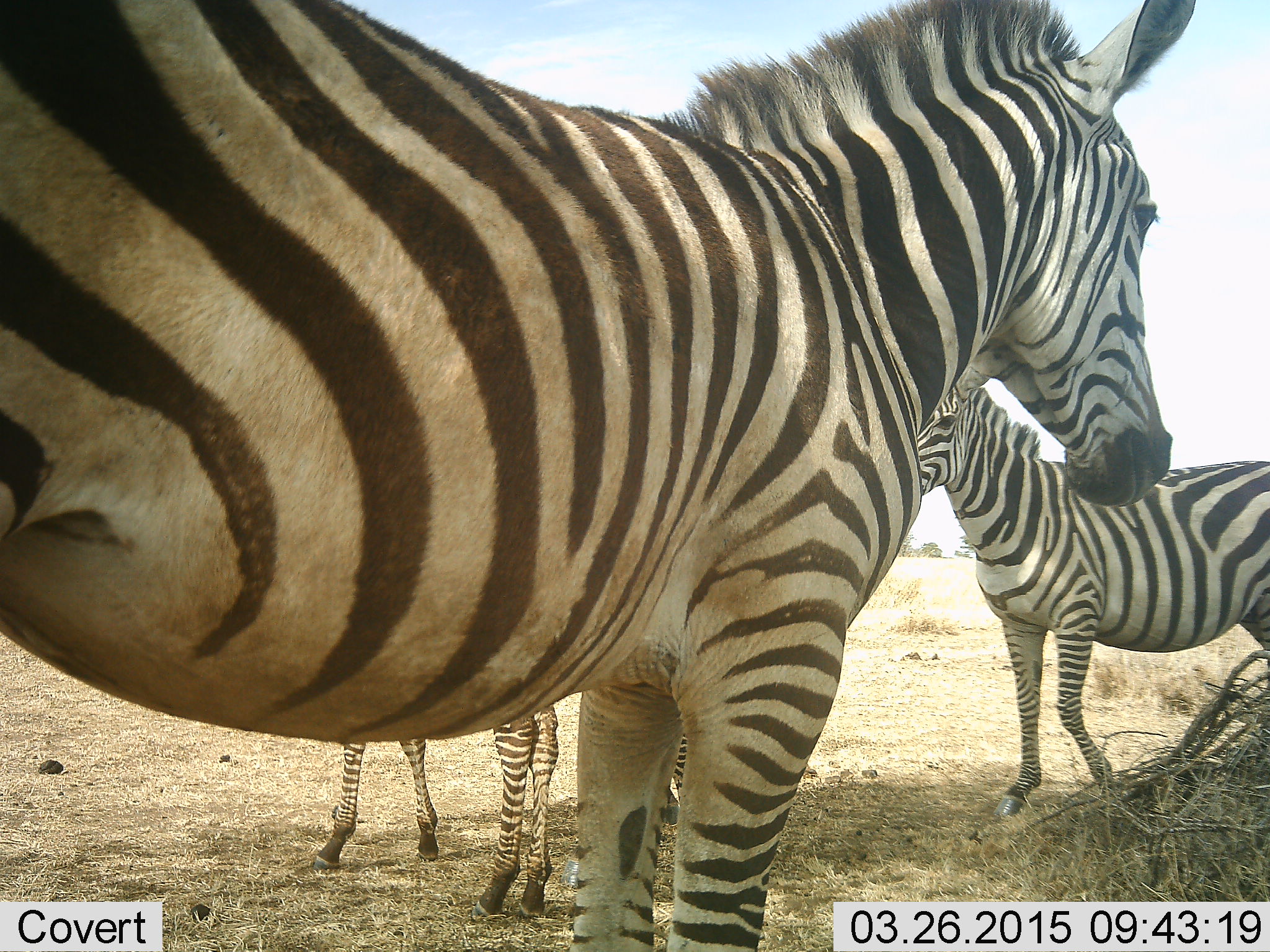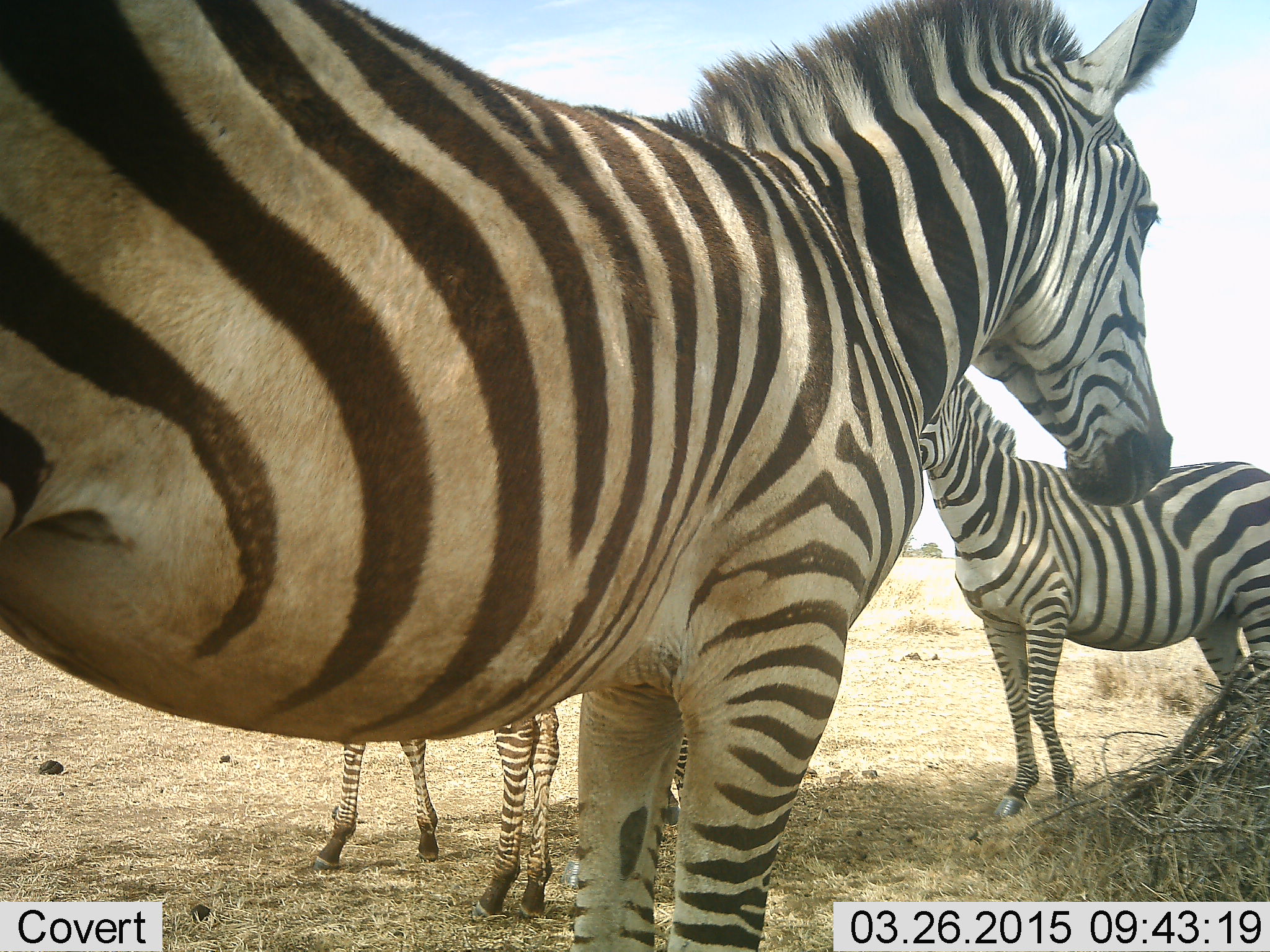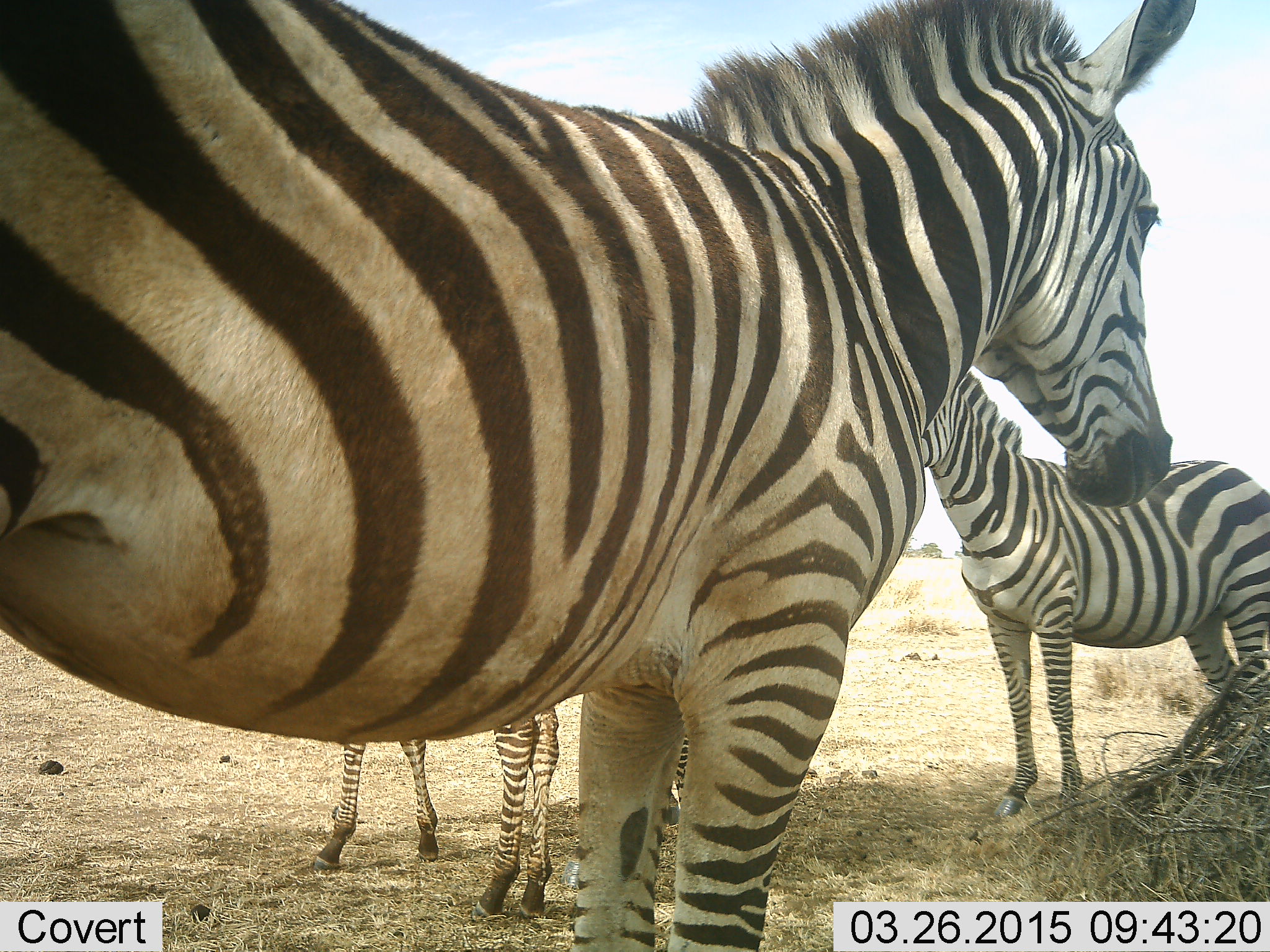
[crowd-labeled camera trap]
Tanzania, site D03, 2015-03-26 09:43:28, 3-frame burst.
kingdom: Animalia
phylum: Chordata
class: Mammalia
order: Perissodactyla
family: Equidae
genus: Equus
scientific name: Equus quagga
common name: plains zebra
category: zebra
Zebra (plains zebra) (Equus quagga), count 4. Behavior (volunteer vote fractions): standing 89%, resting 11%, moving 0%, interacting 11%. Young present (vote fraction): 33%. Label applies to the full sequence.